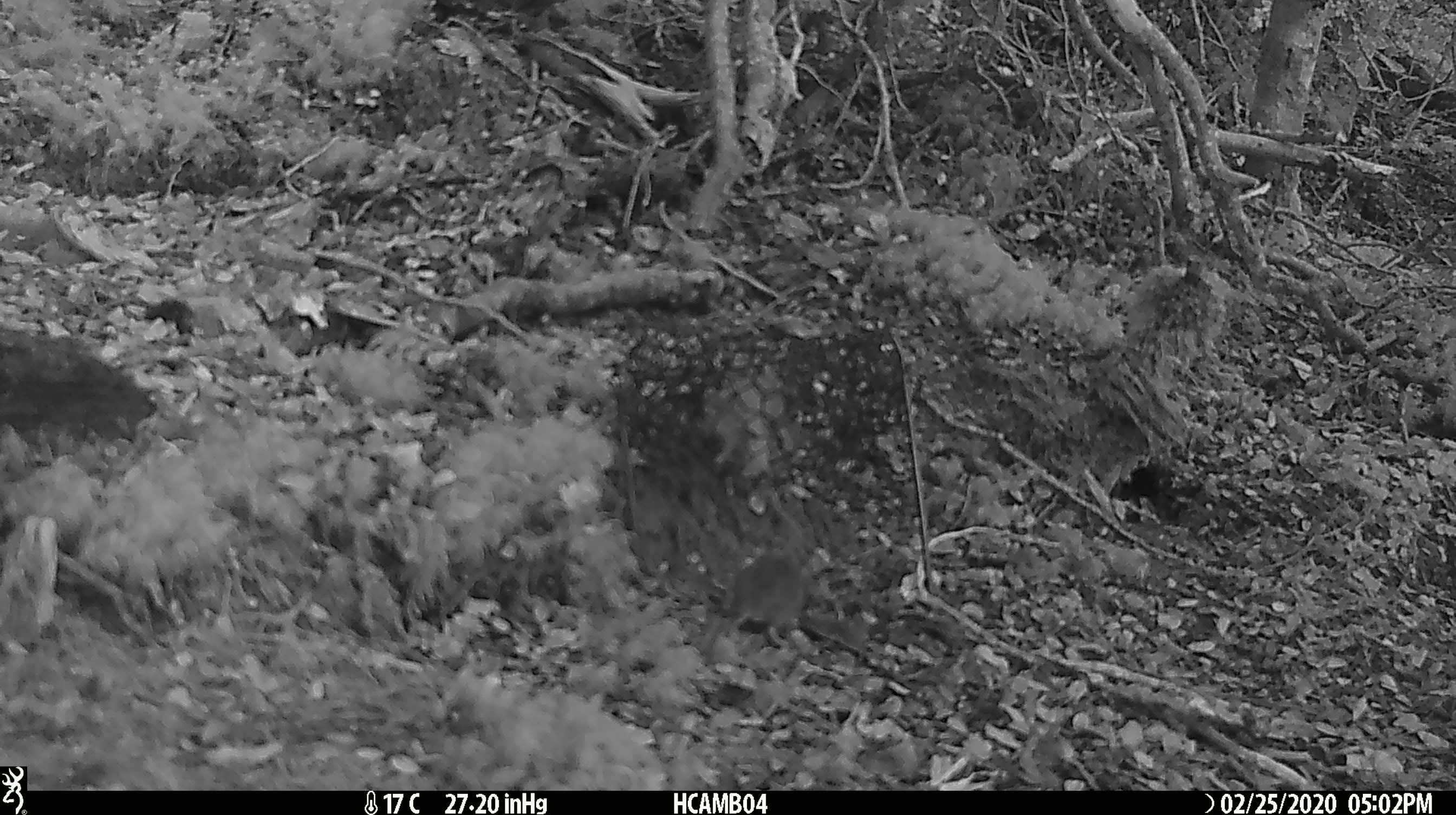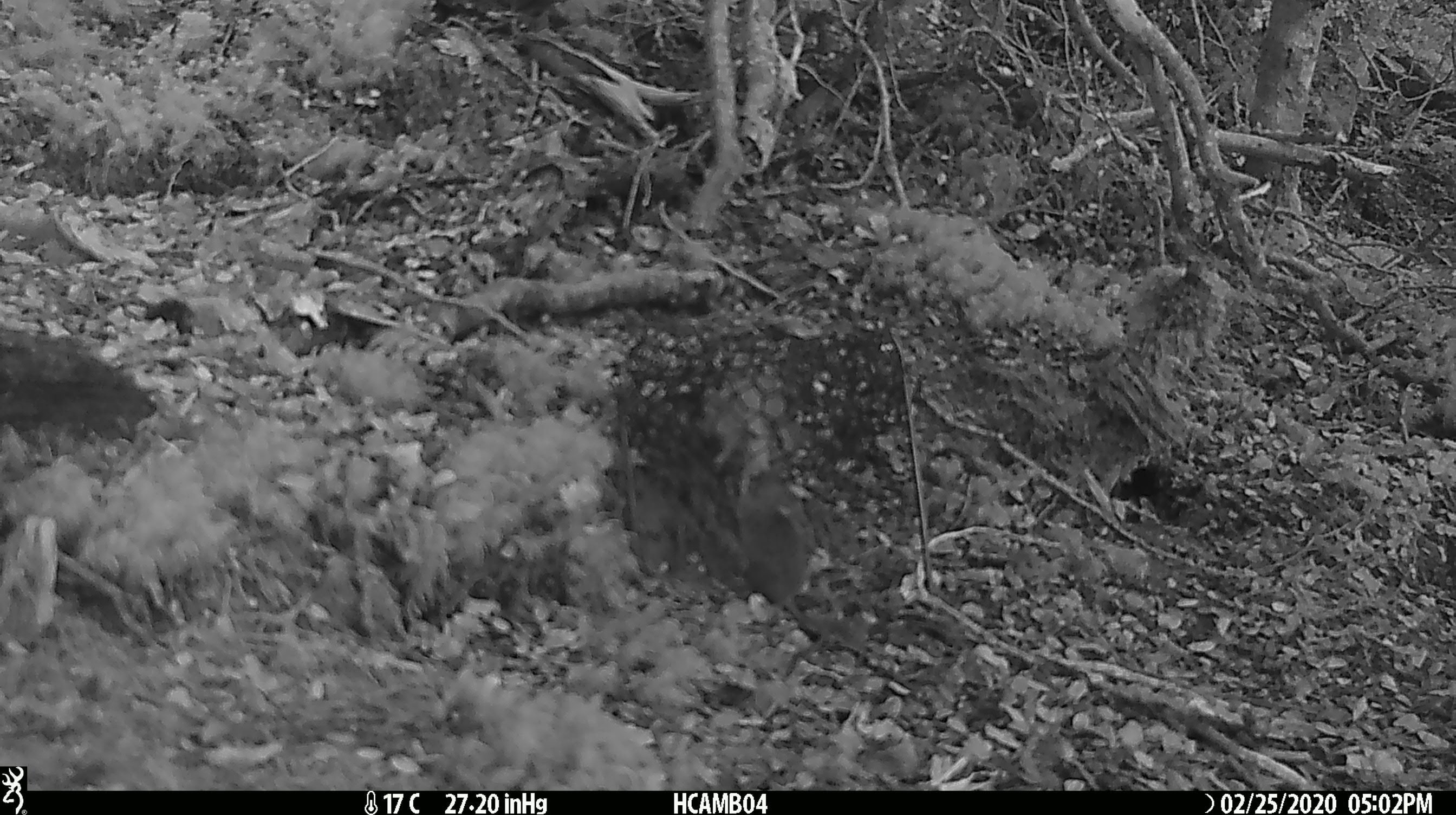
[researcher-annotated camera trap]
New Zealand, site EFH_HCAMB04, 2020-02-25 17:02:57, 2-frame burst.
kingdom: Animalia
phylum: Chordata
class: Mammalia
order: Rodentia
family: Muridae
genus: Mus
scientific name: Mus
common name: mouse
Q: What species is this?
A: Mouse (Mus).